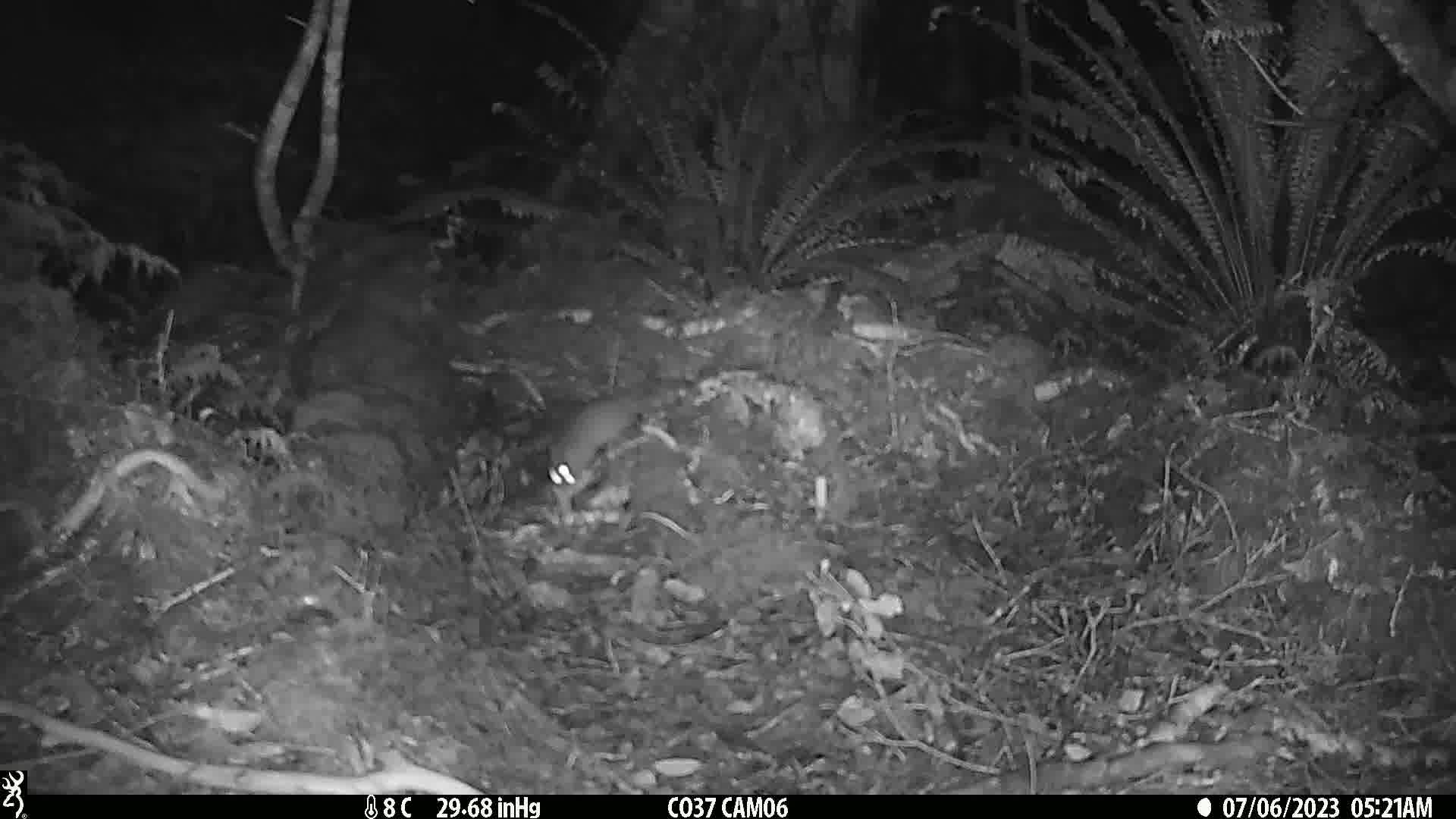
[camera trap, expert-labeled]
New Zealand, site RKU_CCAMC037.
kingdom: Animalia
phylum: Chordata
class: Mammalia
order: Rodentia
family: Muridae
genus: Rattus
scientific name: Rattus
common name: rat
Rat (Rattus).